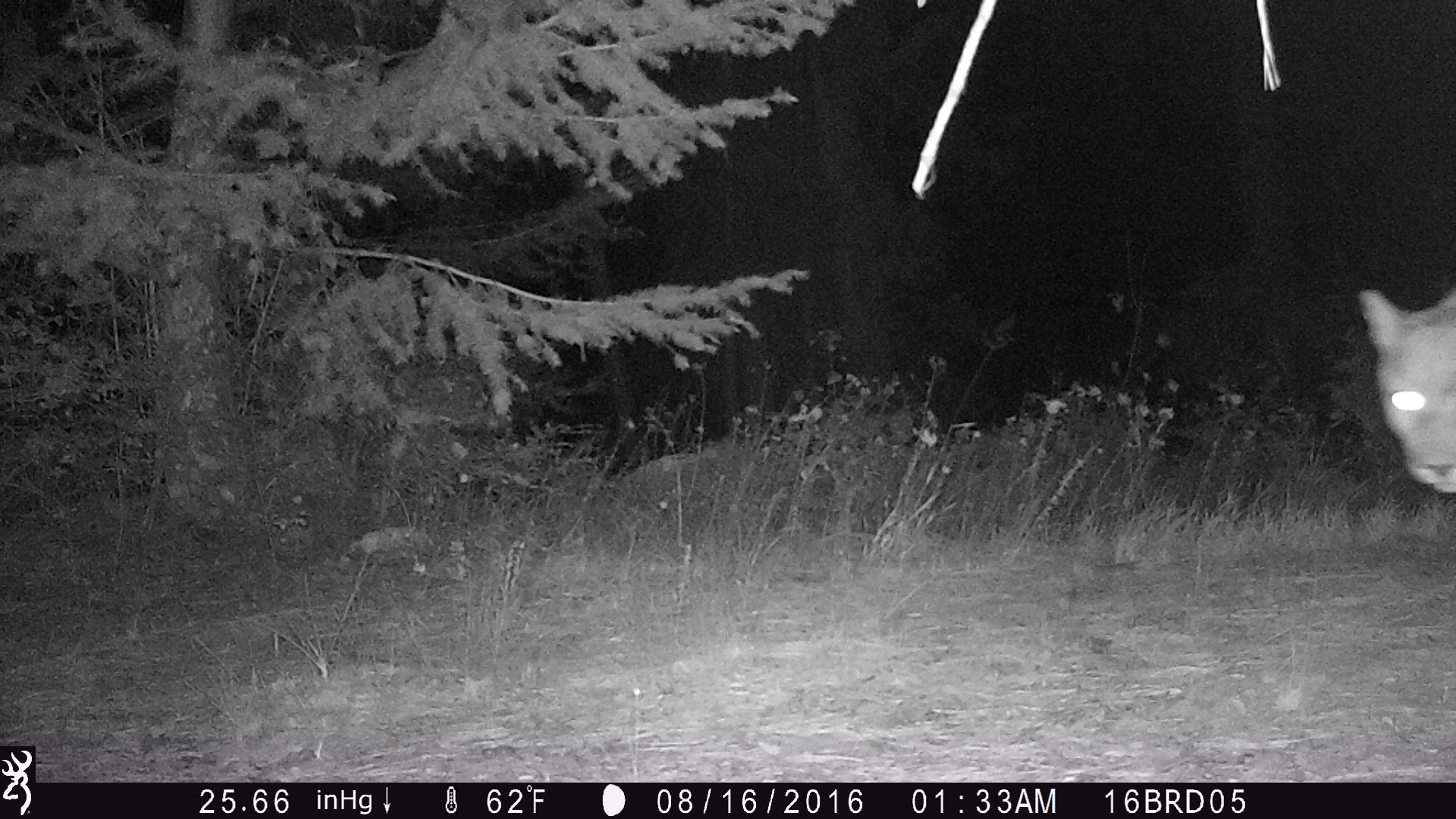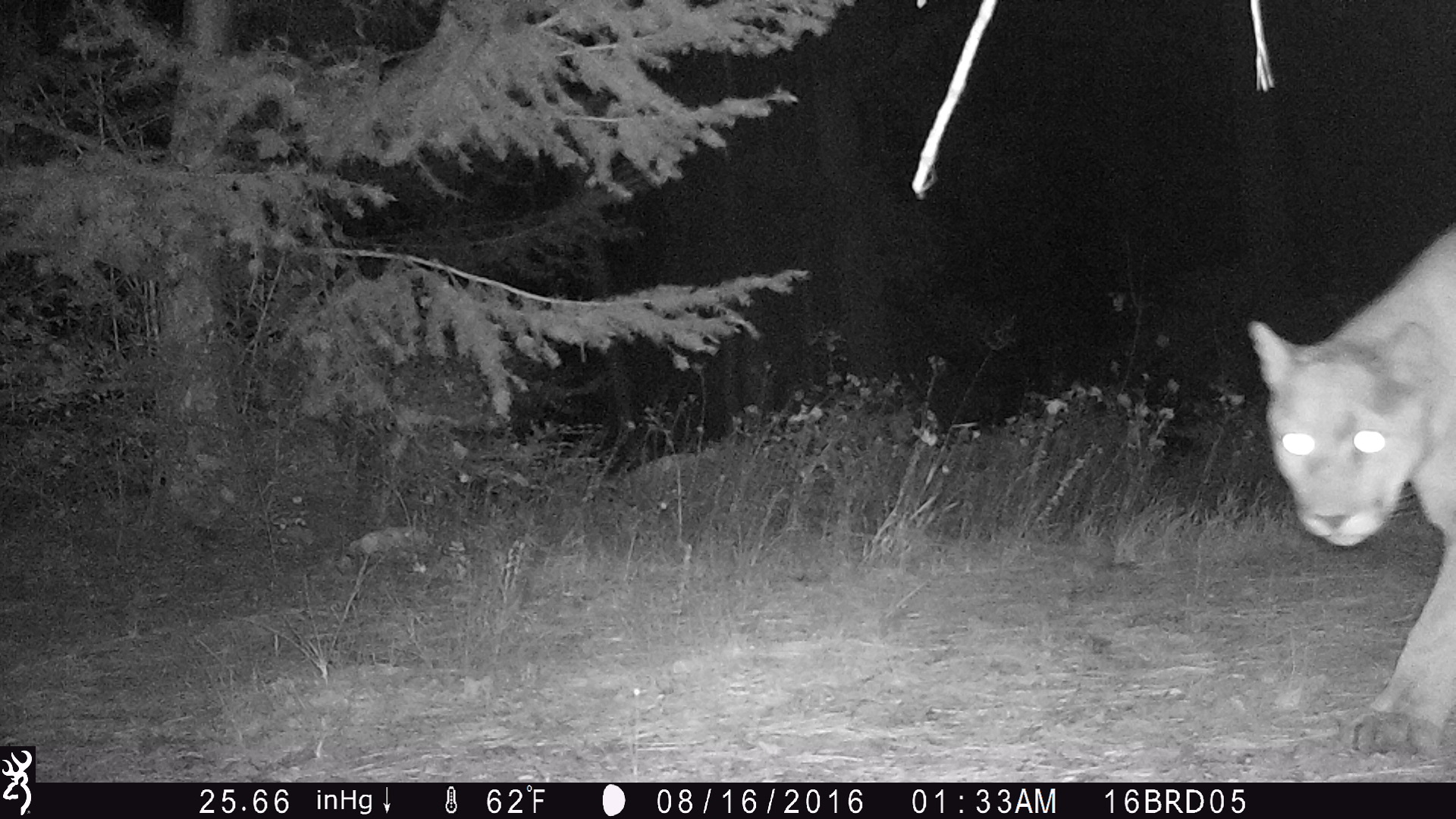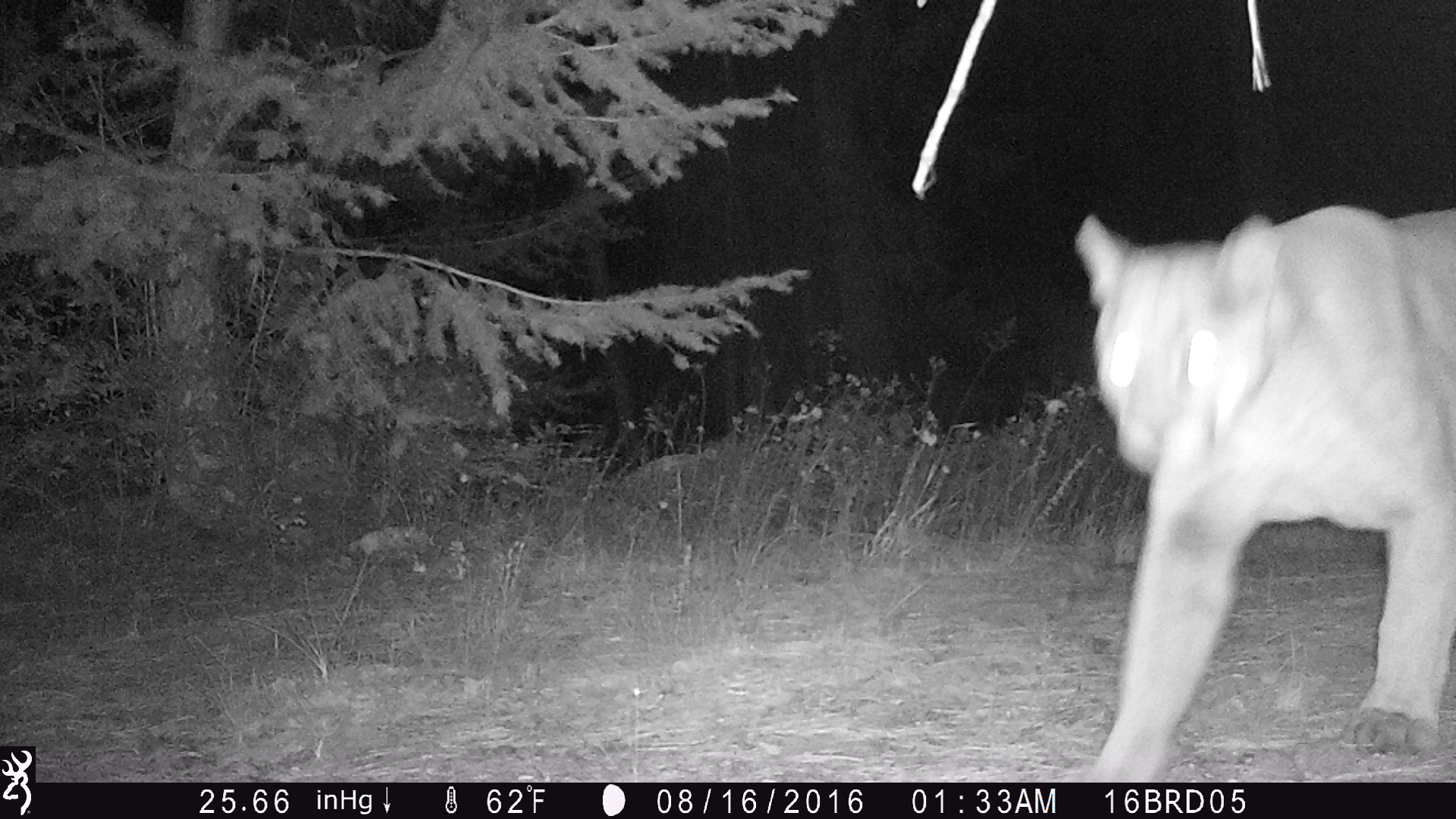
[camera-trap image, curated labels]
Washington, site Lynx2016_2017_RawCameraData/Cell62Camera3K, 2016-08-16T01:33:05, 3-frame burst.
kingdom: Animalia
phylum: Chordata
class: Mammalia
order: Carnivora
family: Felidae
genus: Puma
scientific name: Puma concolor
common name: mountain lion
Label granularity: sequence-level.